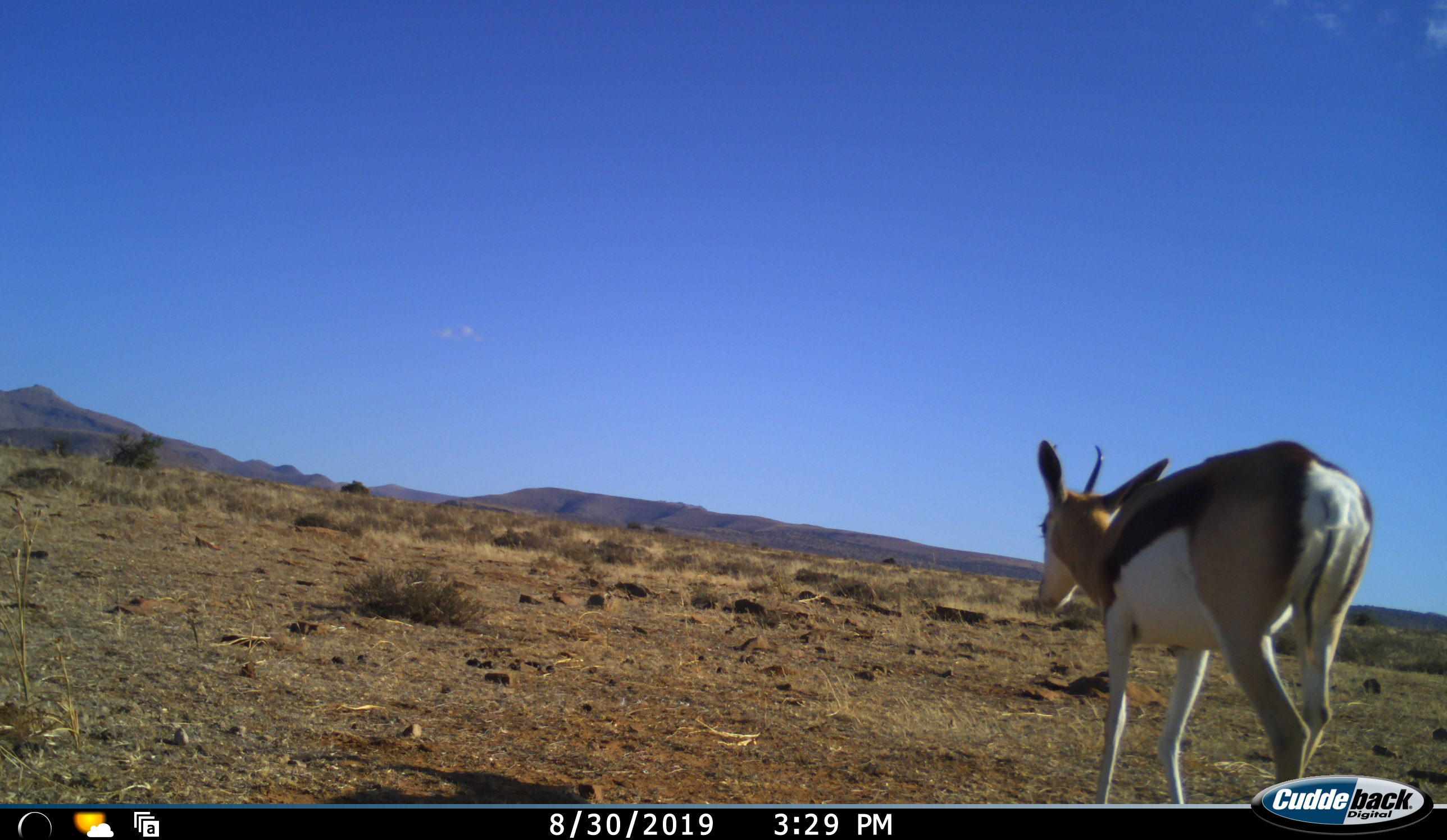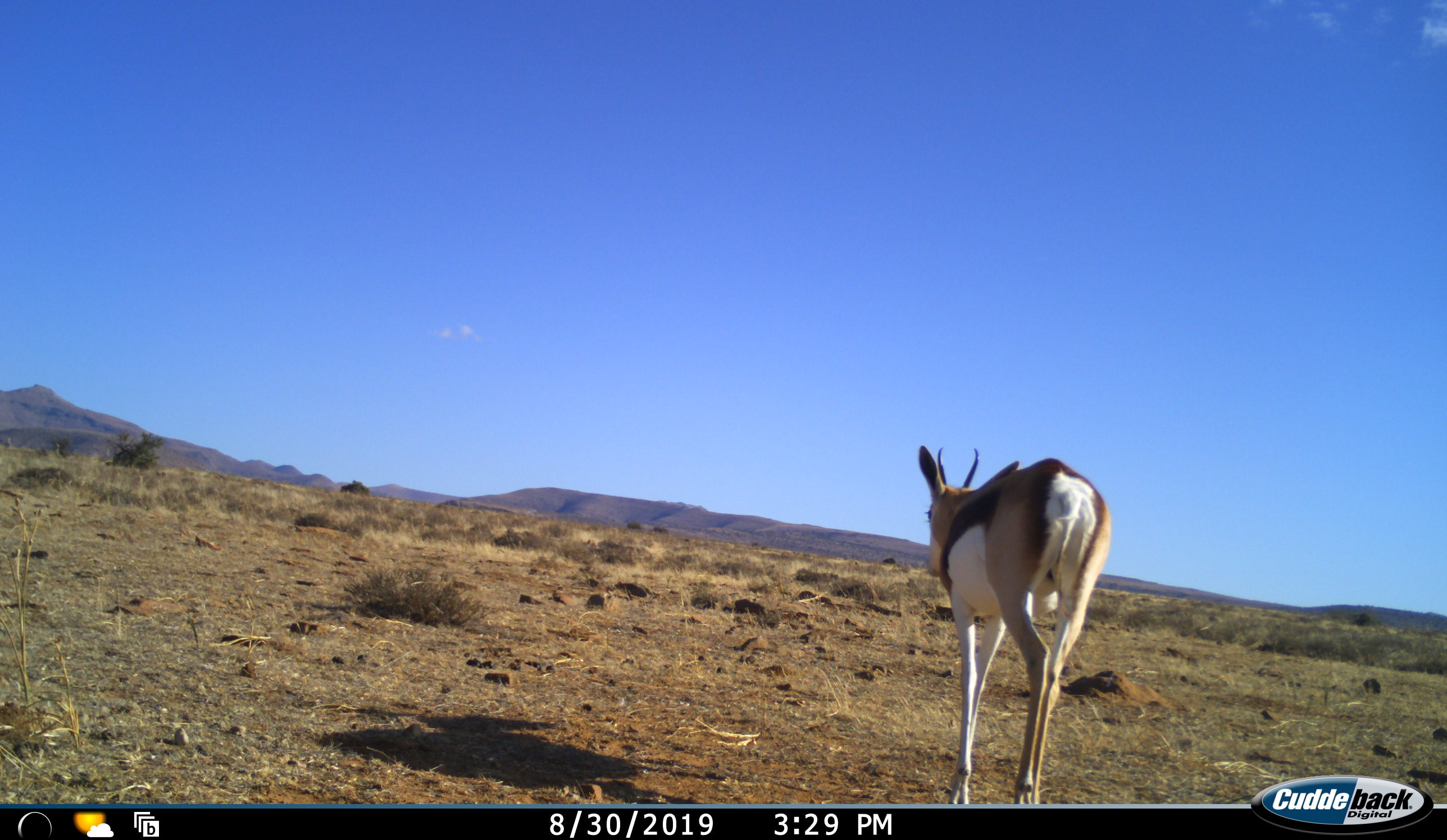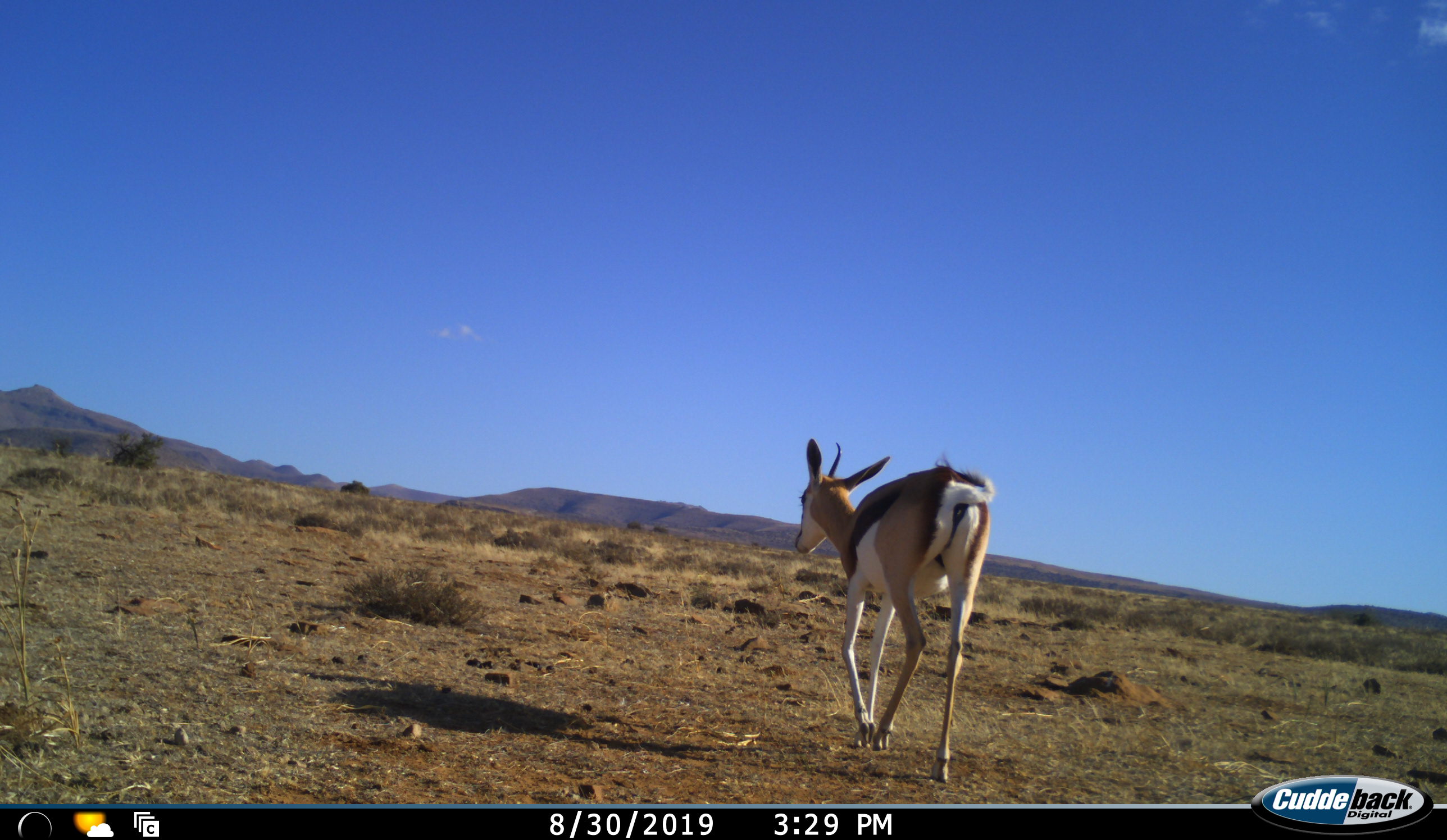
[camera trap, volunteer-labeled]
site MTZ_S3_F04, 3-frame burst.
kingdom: Animalia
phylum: Chordata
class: Mammalia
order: Artiodactyla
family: Bovidae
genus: Antidorcas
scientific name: Antidorcas marsupialis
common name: springbok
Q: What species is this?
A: Springbok (Antidorcas marsupialis).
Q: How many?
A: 1.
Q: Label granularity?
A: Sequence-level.